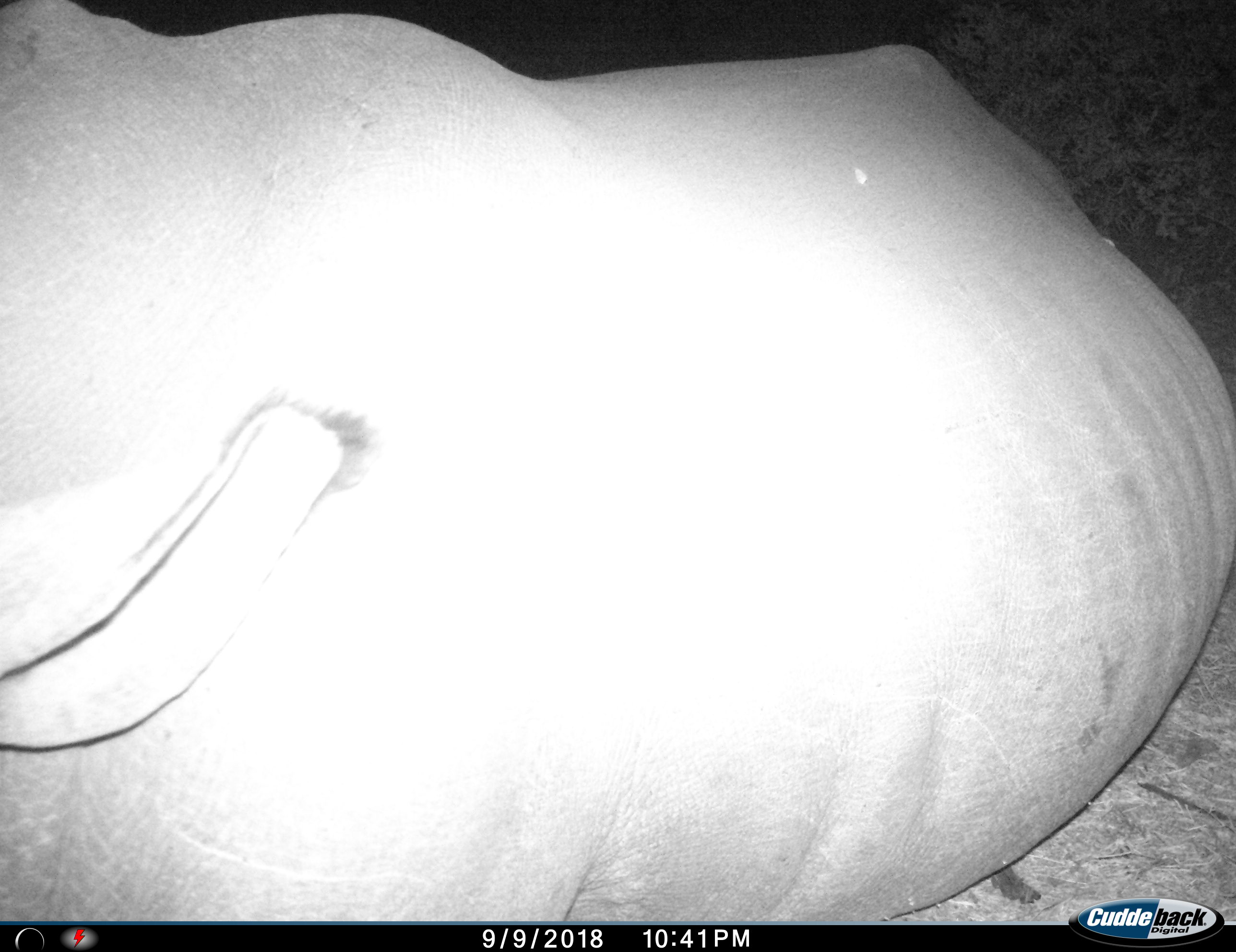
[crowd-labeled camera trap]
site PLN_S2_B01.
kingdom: Animalia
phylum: Chordata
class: Mammalia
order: Perissodactyla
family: Rhinocerotidae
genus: Ceratotherium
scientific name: Ceratotherium simum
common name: white rhinoceros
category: rhinoceroswhite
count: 1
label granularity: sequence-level